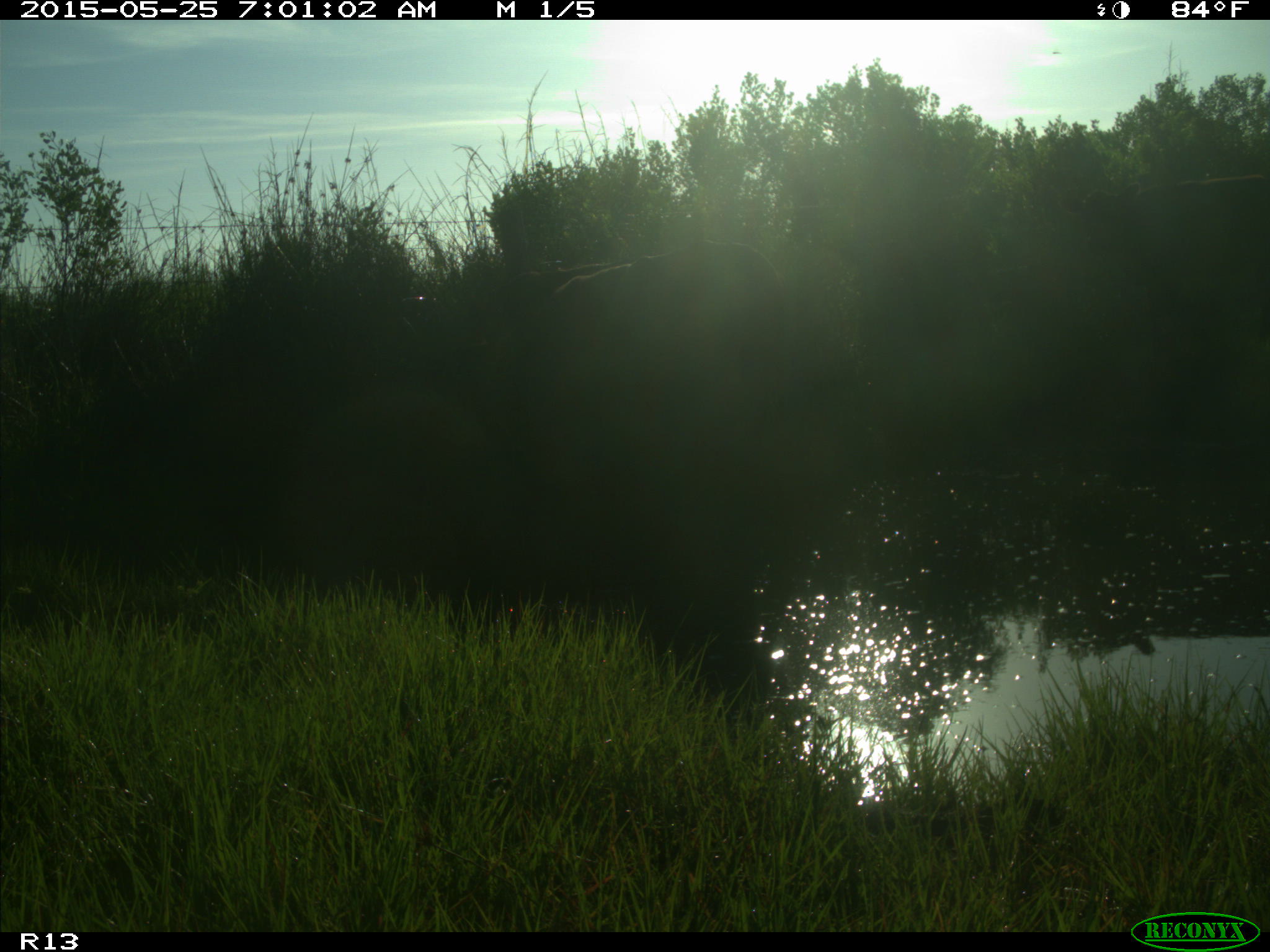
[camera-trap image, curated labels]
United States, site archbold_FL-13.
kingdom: Animalia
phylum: Chordata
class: Mammalia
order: Artiodactyla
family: Bovidae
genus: Bos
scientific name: Bos taurus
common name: domestic cow